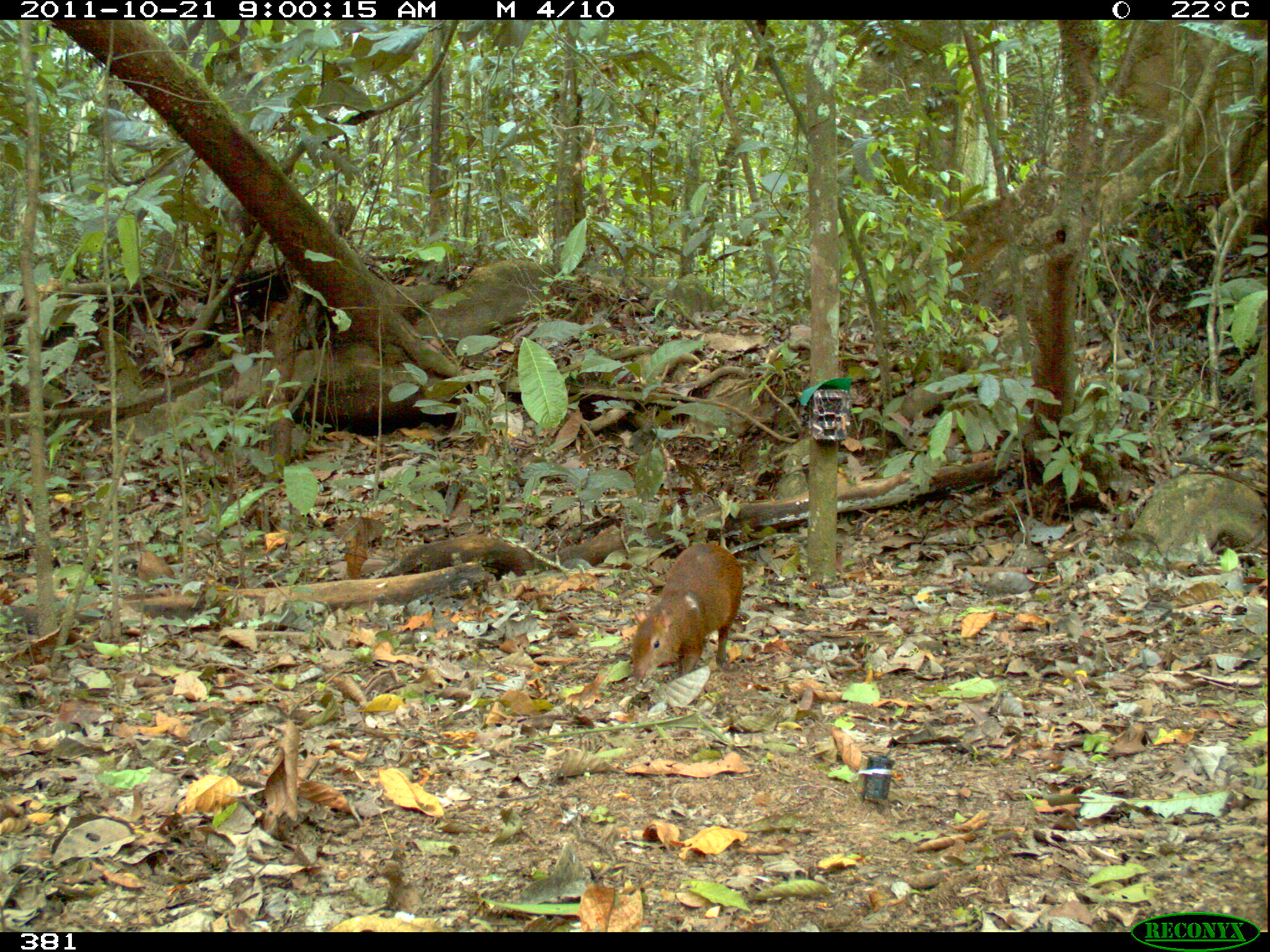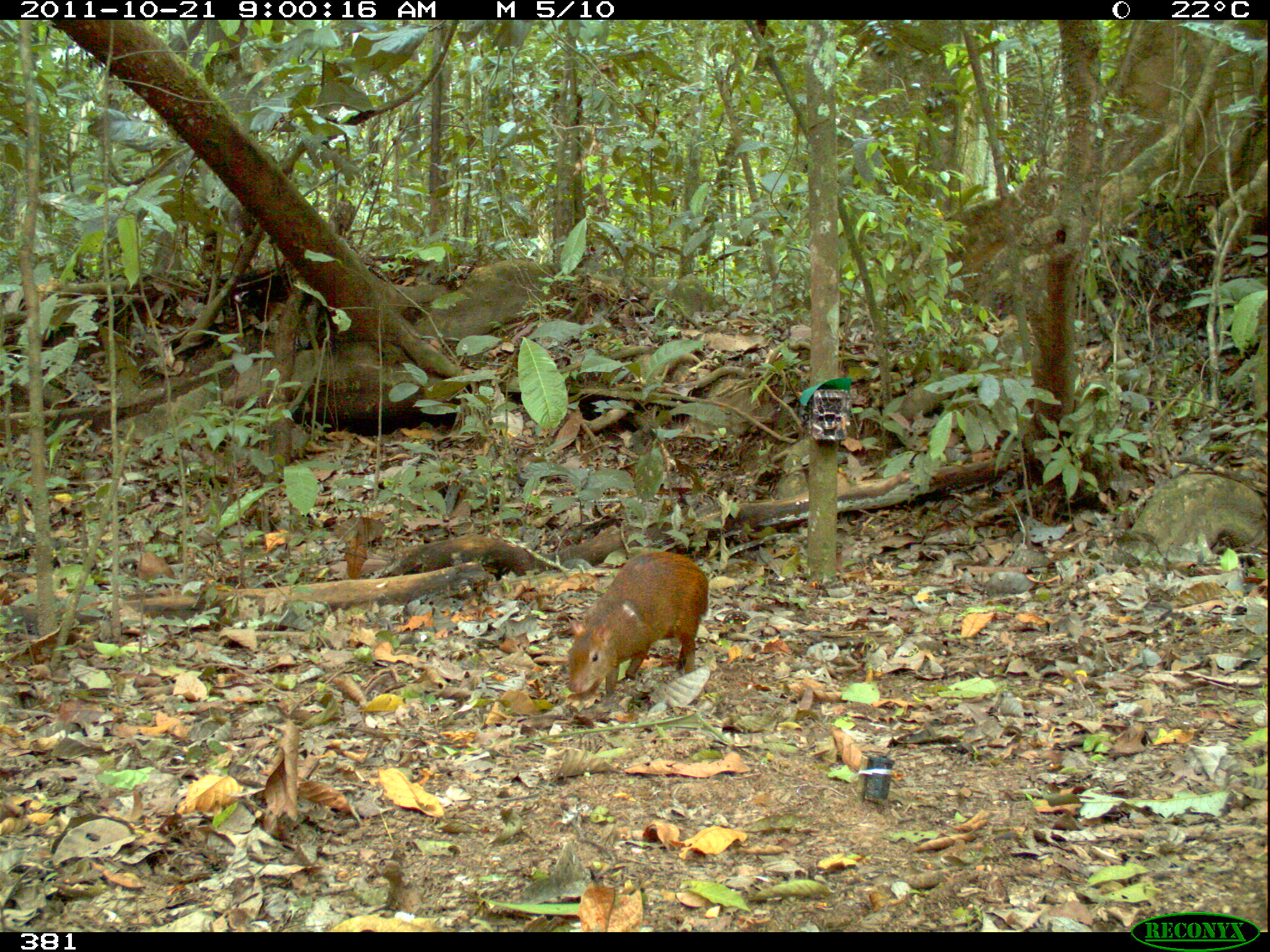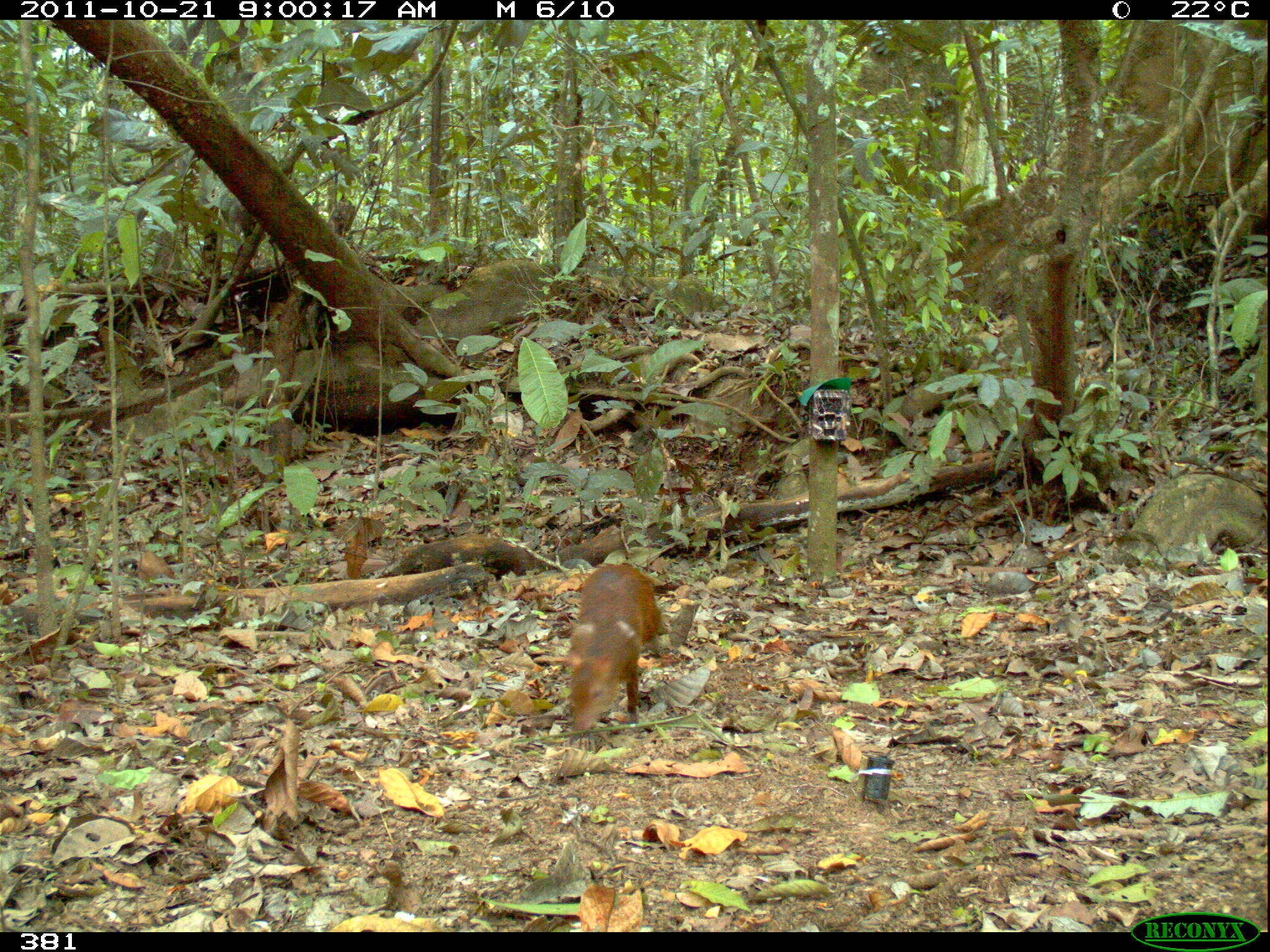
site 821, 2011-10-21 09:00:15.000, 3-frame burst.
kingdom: Animalia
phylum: Chordata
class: Mammalia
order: Rodentia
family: Dasyproctidae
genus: Dasyprocta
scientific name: Dasyprocta punctata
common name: central american agouti